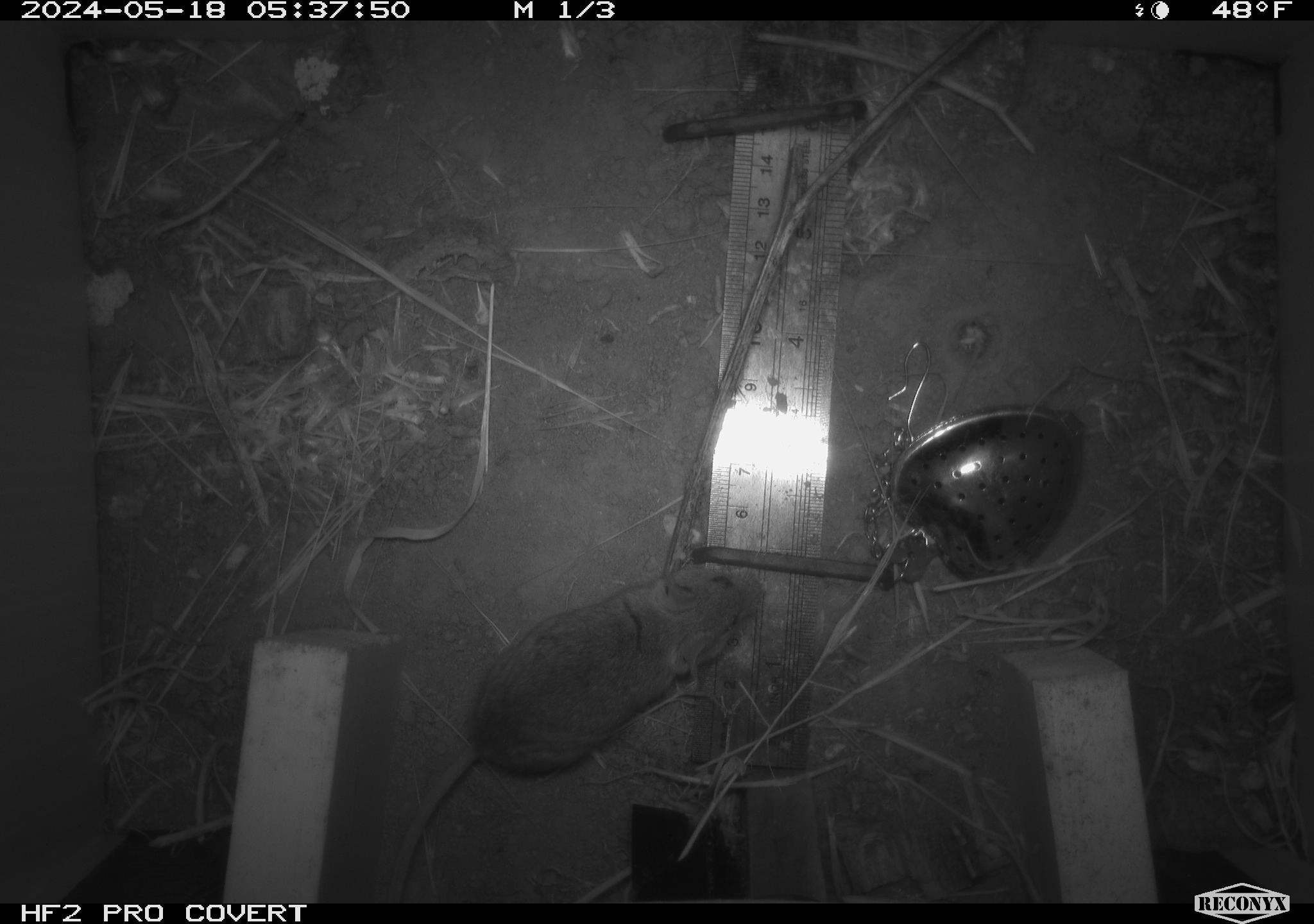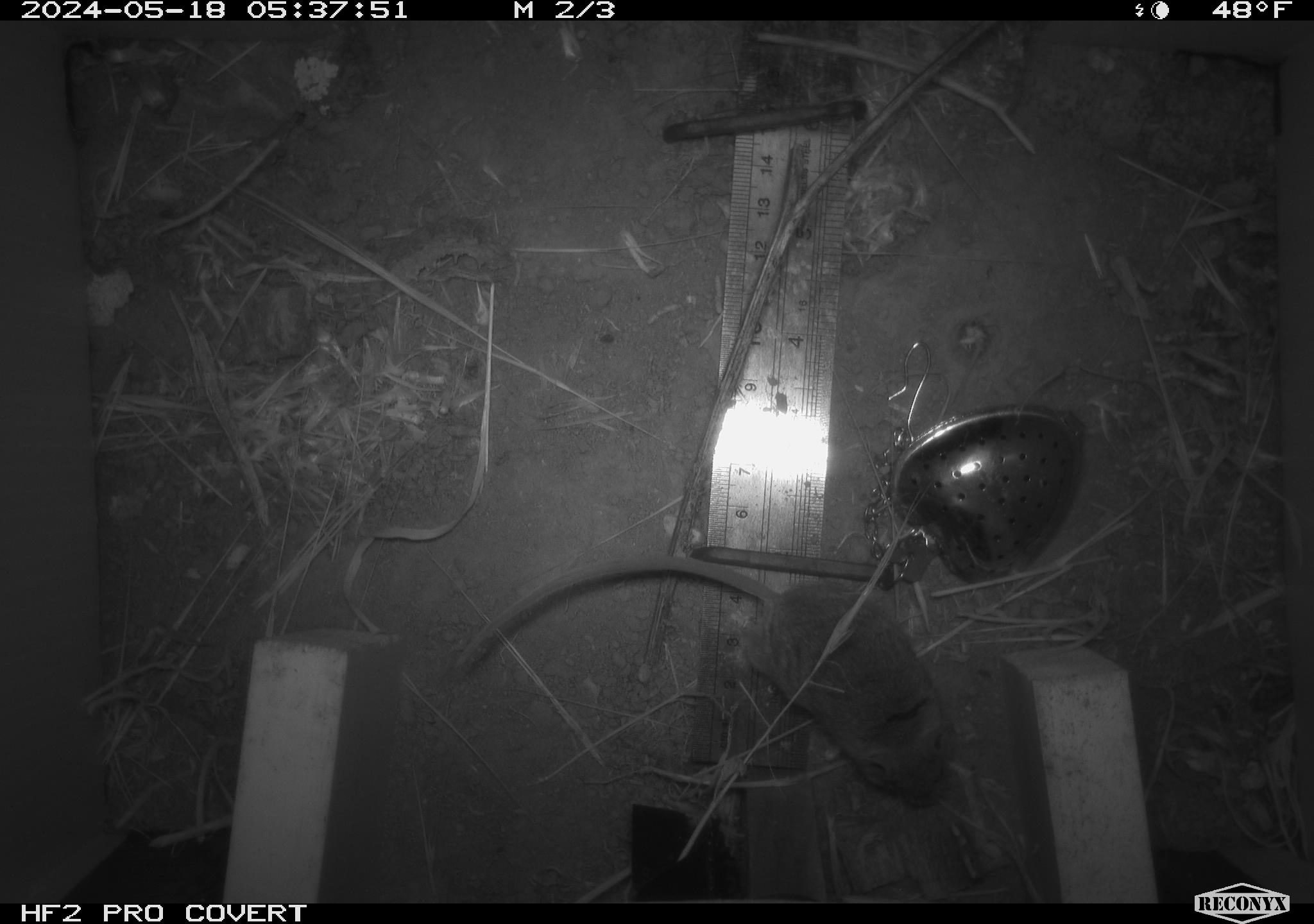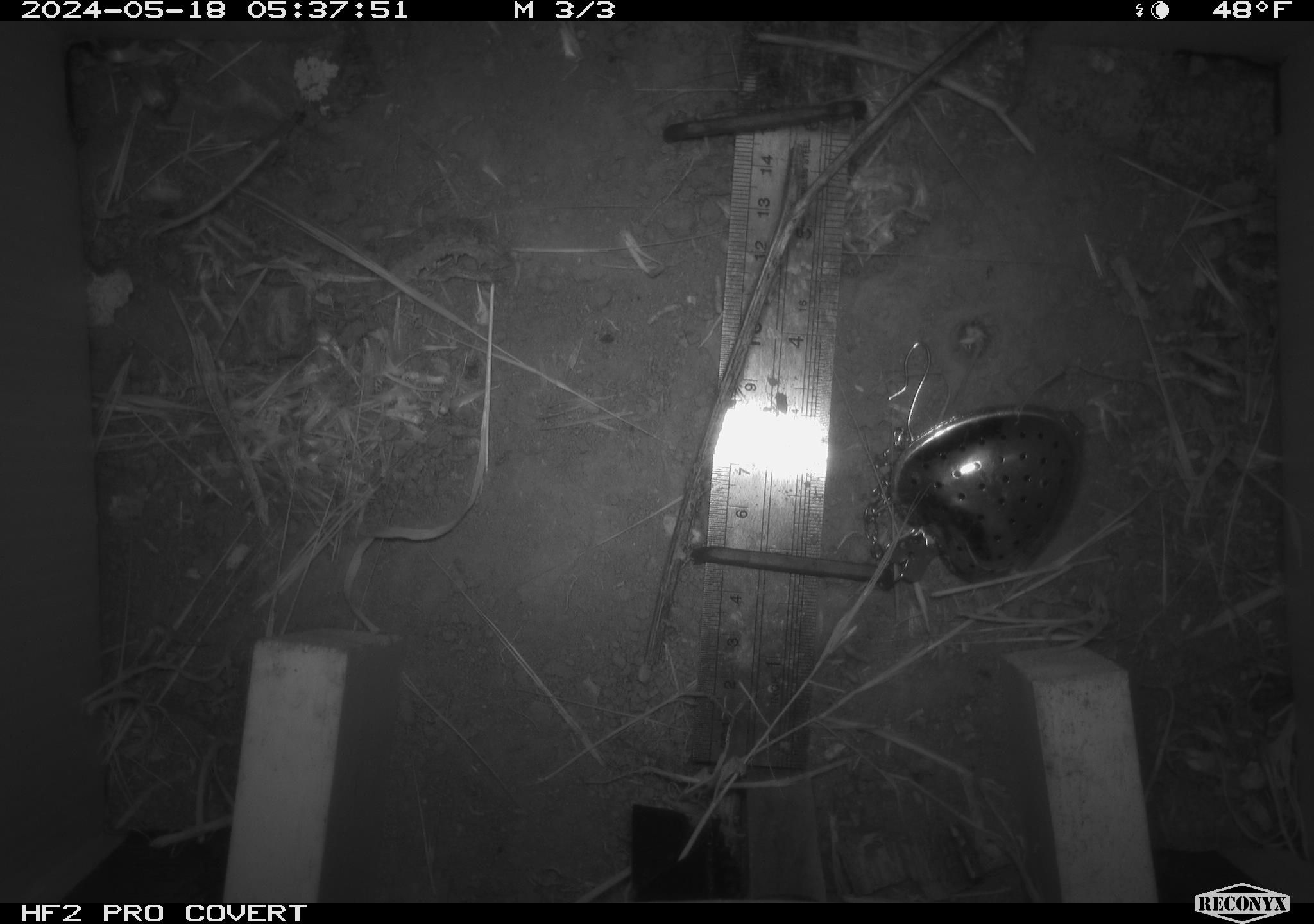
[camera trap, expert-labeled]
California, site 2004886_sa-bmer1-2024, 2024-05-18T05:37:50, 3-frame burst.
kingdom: Animalia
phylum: Chordata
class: Mammalia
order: Rodentia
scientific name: Rodentia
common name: mouse species